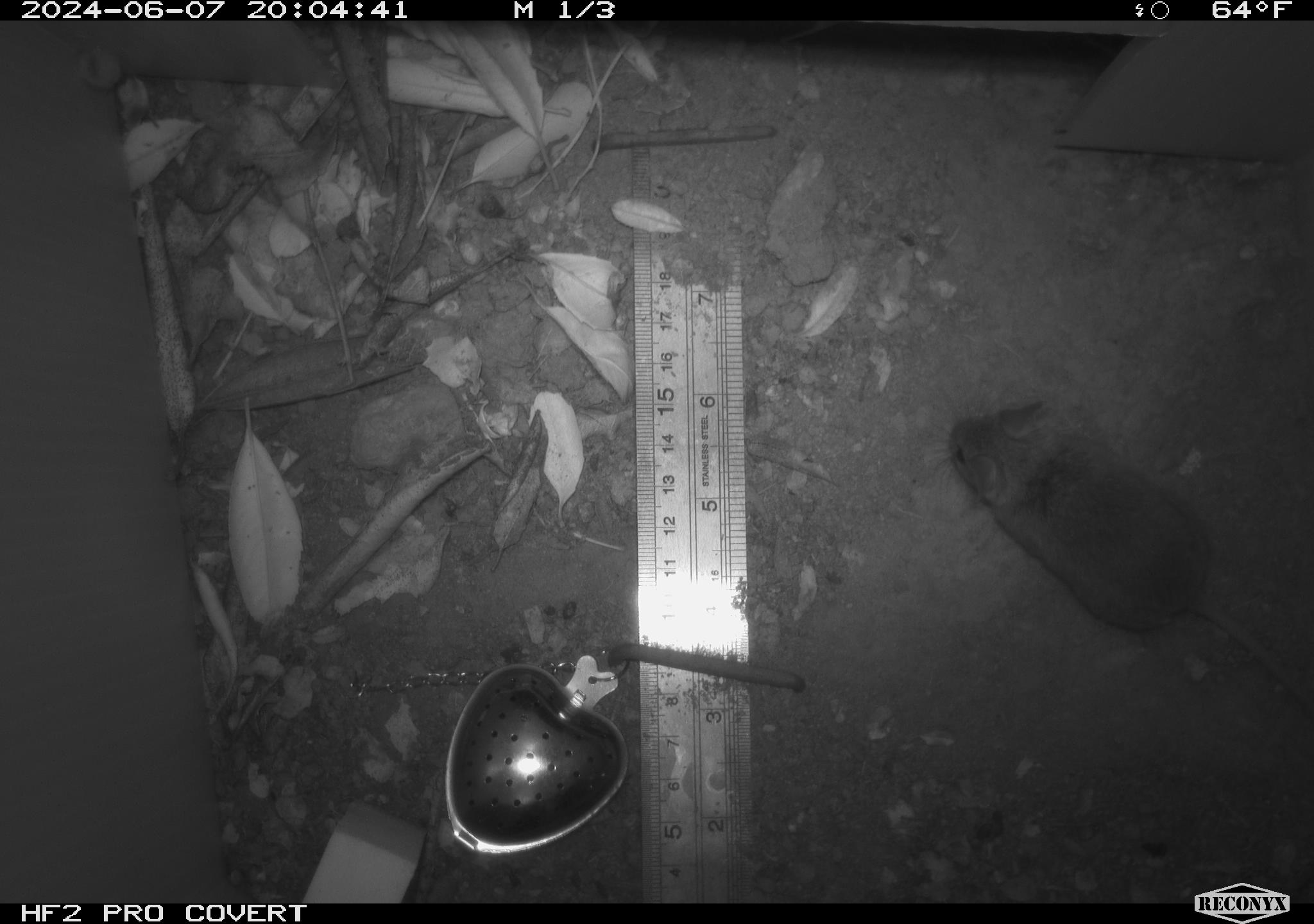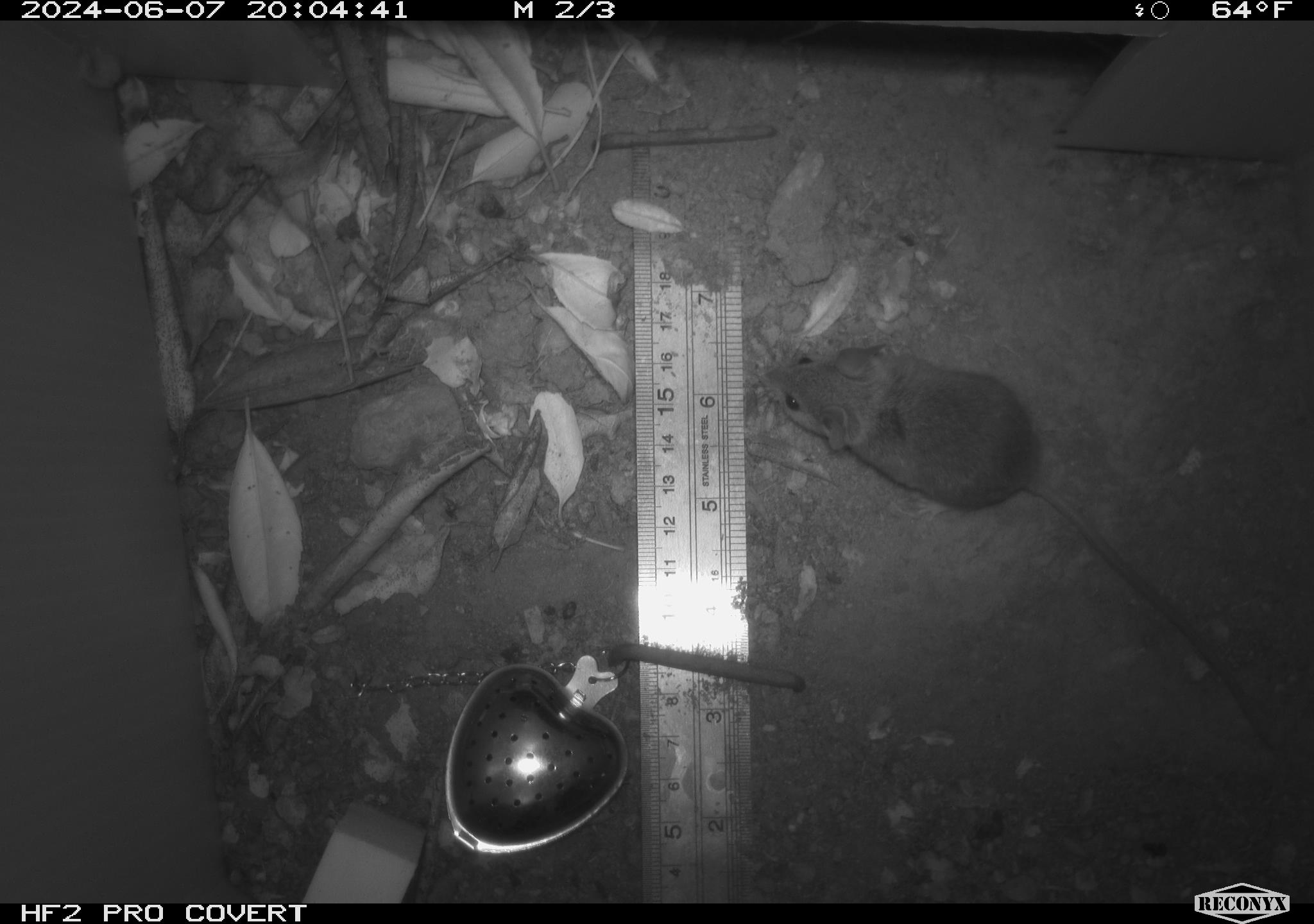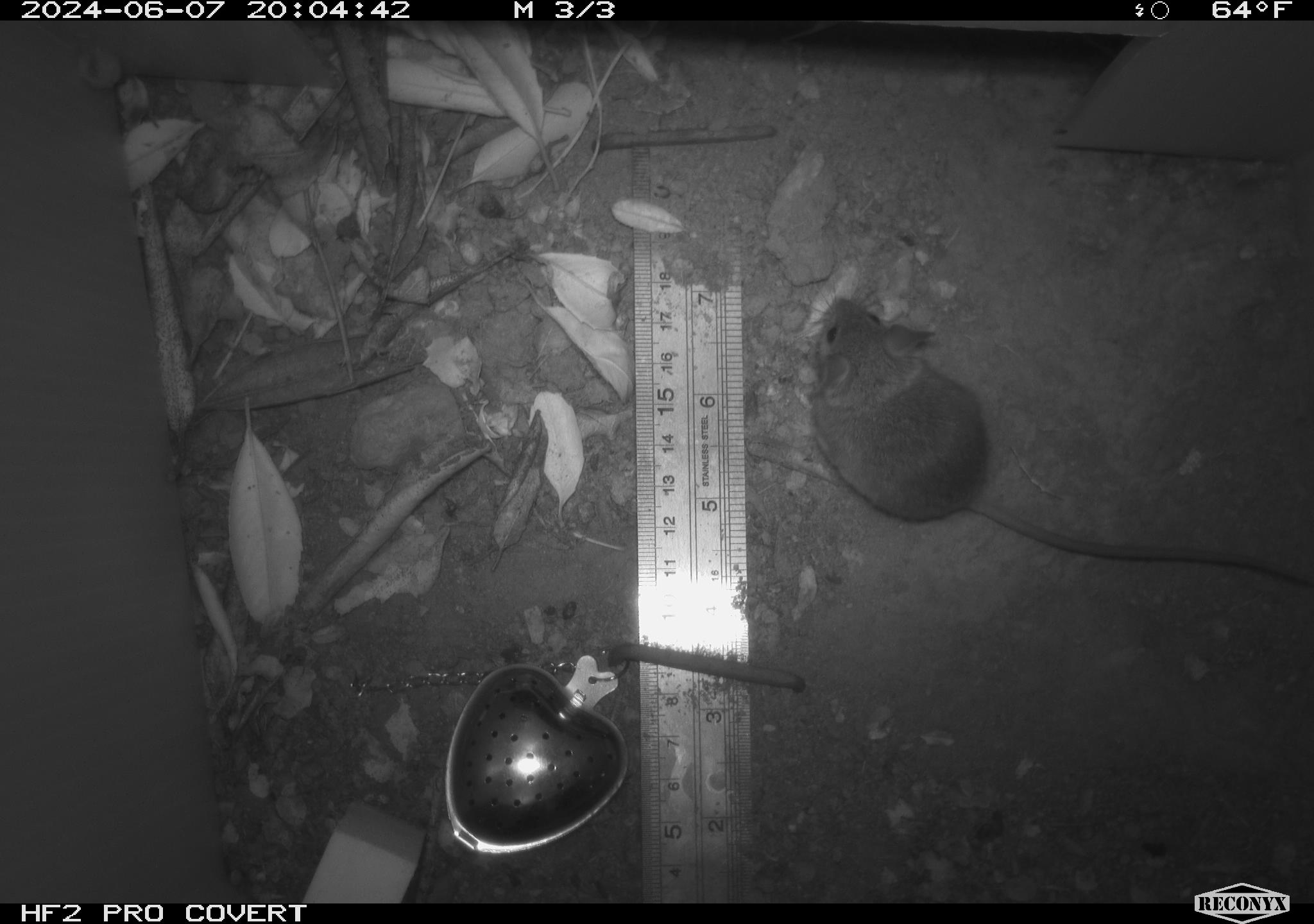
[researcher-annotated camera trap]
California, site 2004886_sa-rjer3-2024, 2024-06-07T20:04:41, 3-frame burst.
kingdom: Animalia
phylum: Chordata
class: Mammalia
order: Rodentia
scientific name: Rodentia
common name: mouse species